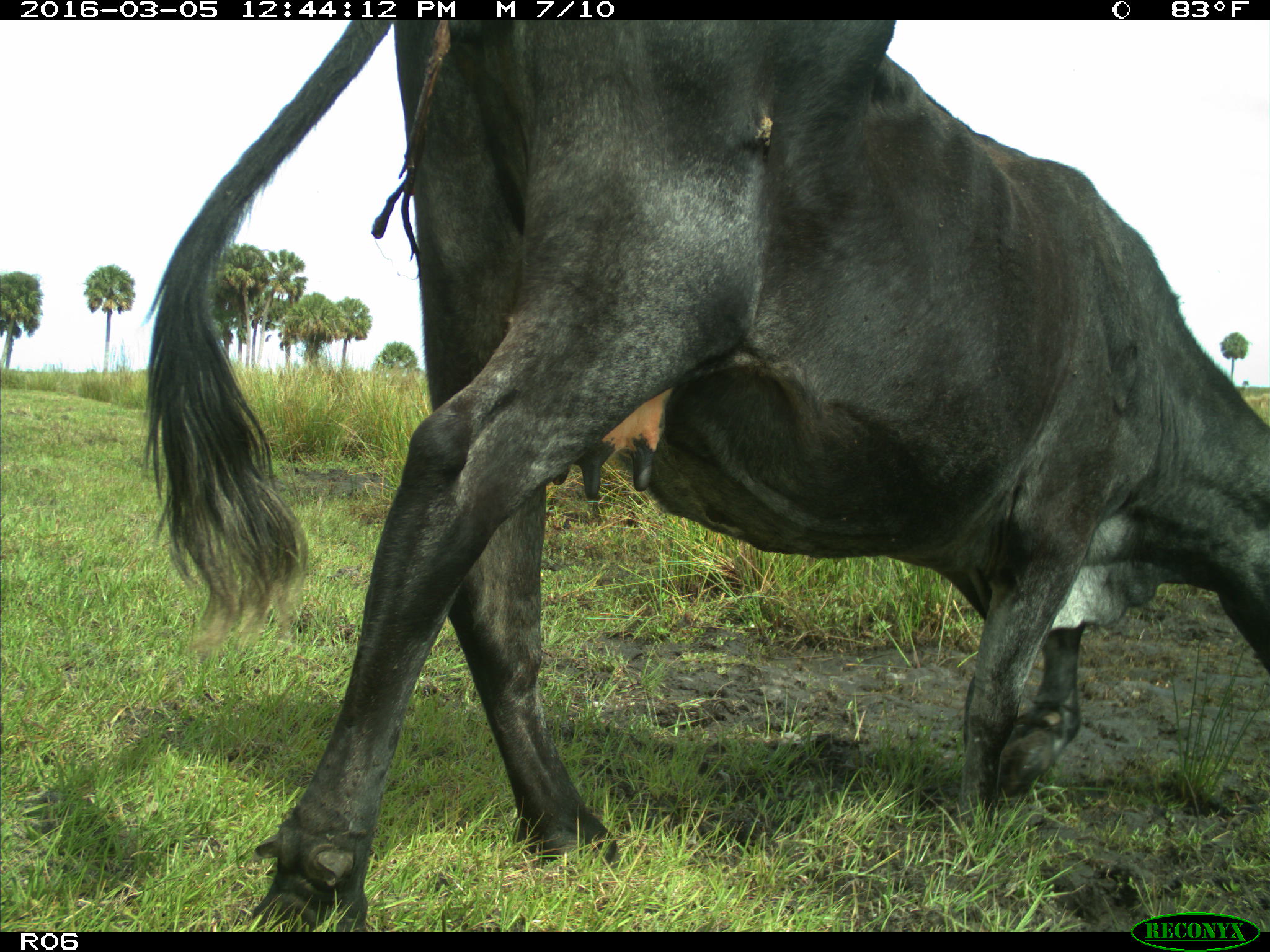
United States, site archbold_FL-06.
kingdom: Animalia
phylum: Chordata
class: Mammalia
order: Artiodactyla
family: Bovidae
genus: Bos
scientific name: Bos taurus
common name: domestic cow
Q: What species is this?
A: Bos taurus (domestic cow).